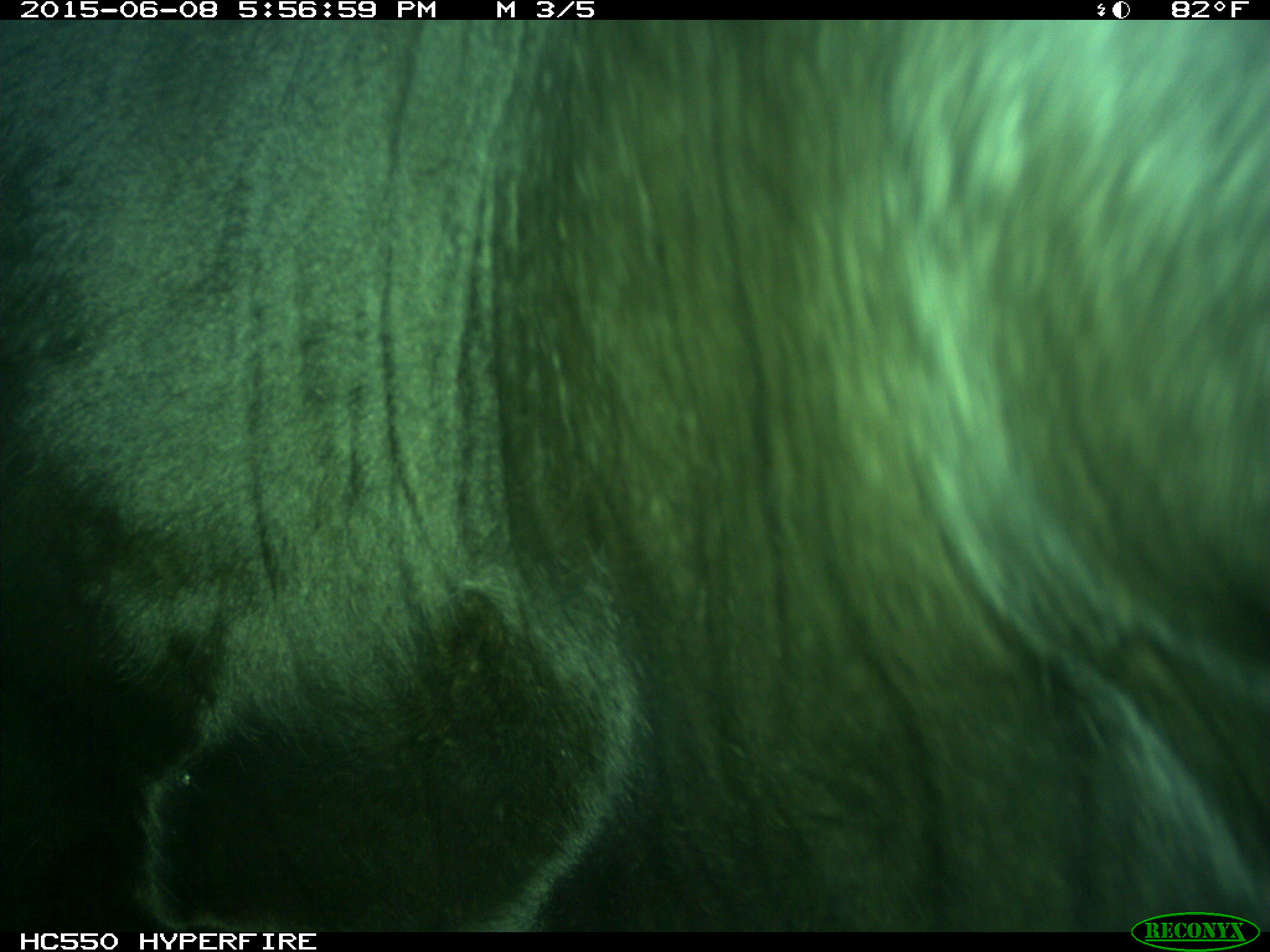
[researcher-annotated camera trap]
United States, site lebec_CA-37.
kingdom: Animalia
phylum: Chordata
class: Mammalia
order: Artiodactyla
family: Bovidae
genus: Bos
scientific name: Bos taurus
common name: domestic cow